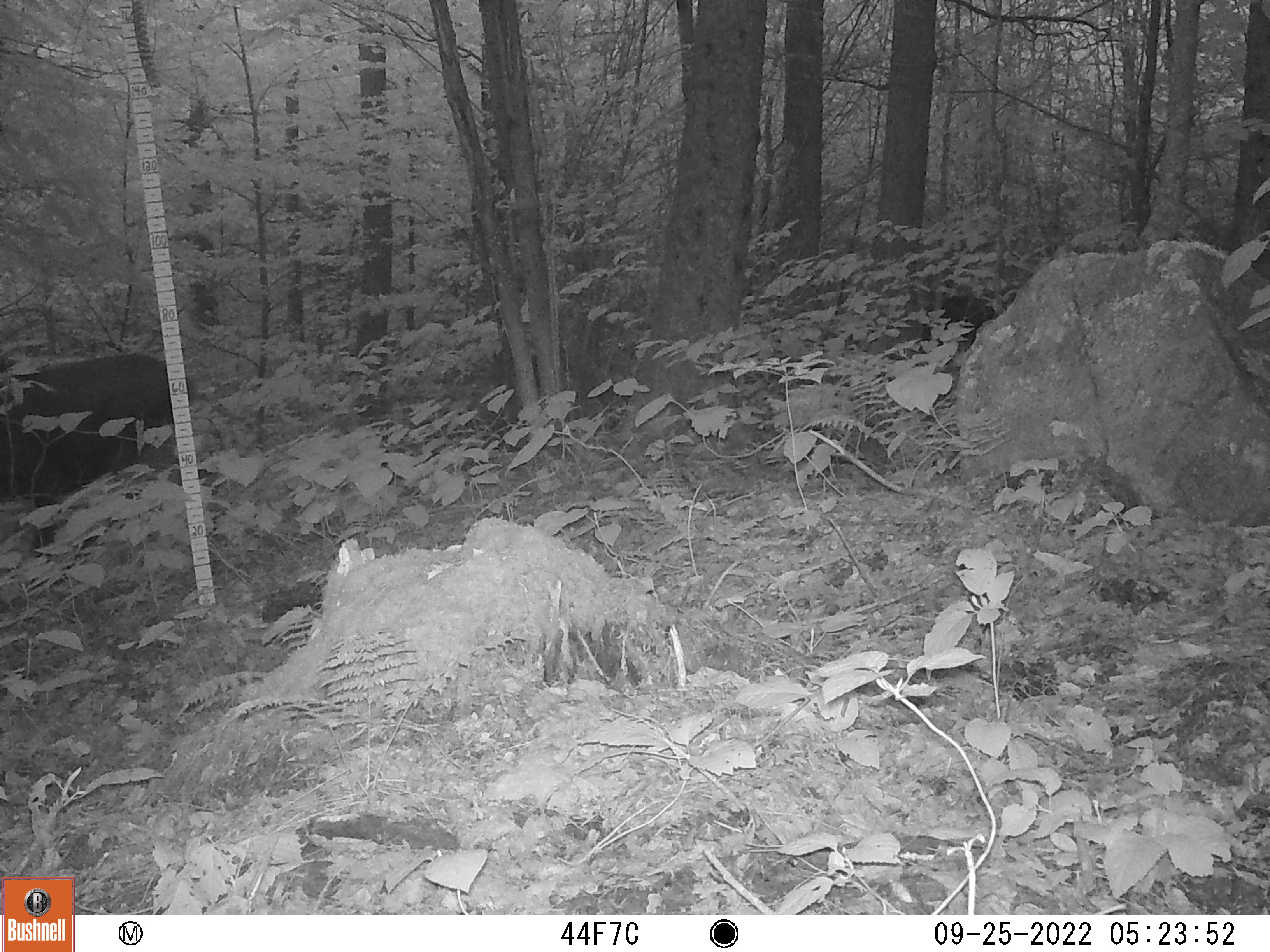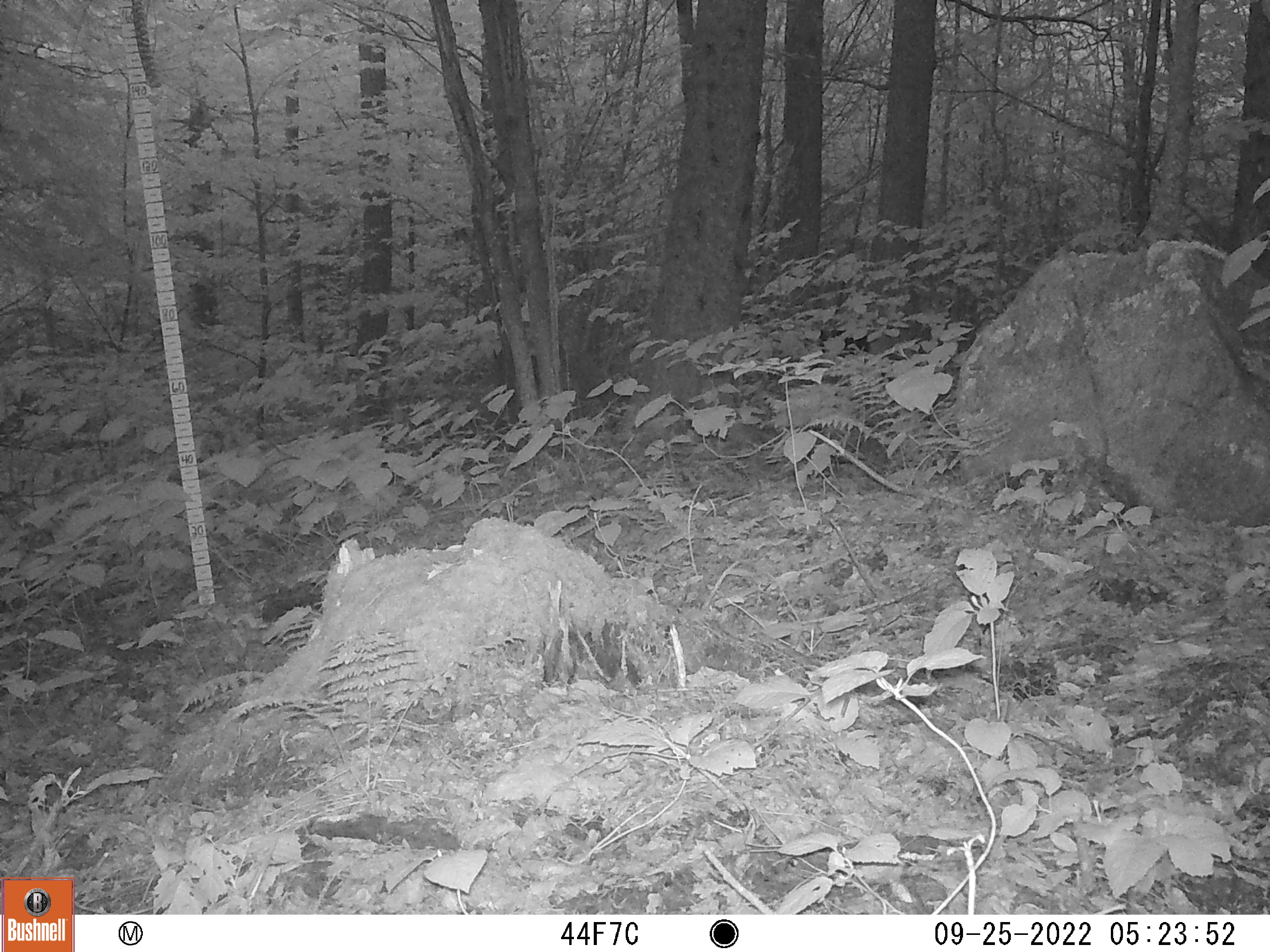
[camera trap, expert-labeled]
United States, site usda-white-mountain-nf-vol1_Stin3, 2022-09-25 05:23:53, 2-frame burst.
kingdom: Animalia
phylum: Chordata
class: Mammalia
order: Carnivora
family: Ursidae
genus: Ursus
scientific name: Ursus americanus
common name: black bear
Black bear (Ursus americanus).